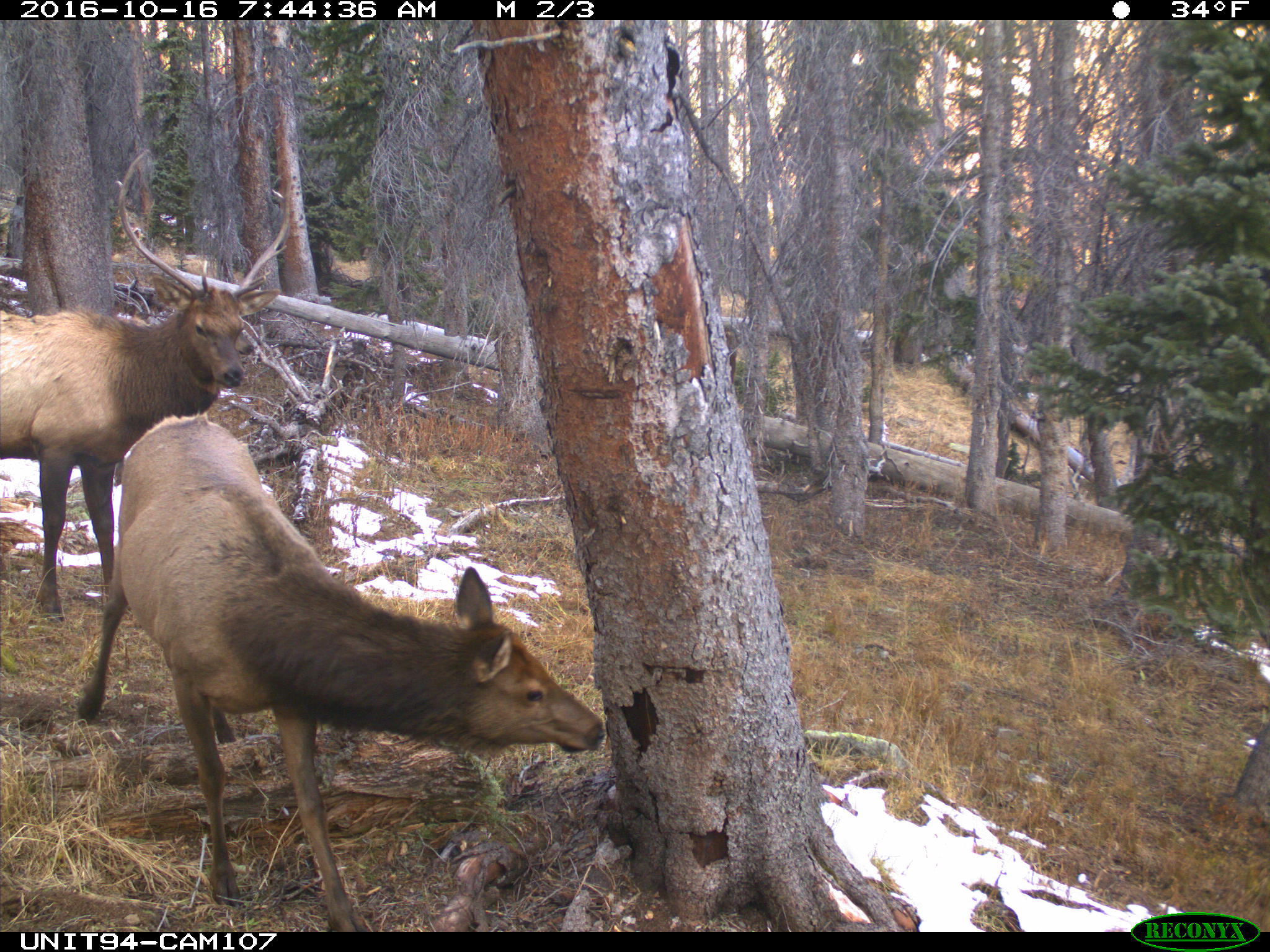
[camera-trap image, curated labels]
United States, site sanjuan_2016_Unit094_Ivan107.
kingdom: Animalia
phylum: Chordata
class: Mammalia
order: Artiodactyla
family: Cervidae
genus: Cervus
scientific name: Cervus elaphus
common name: red deer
Cervus elaphus (red deer).